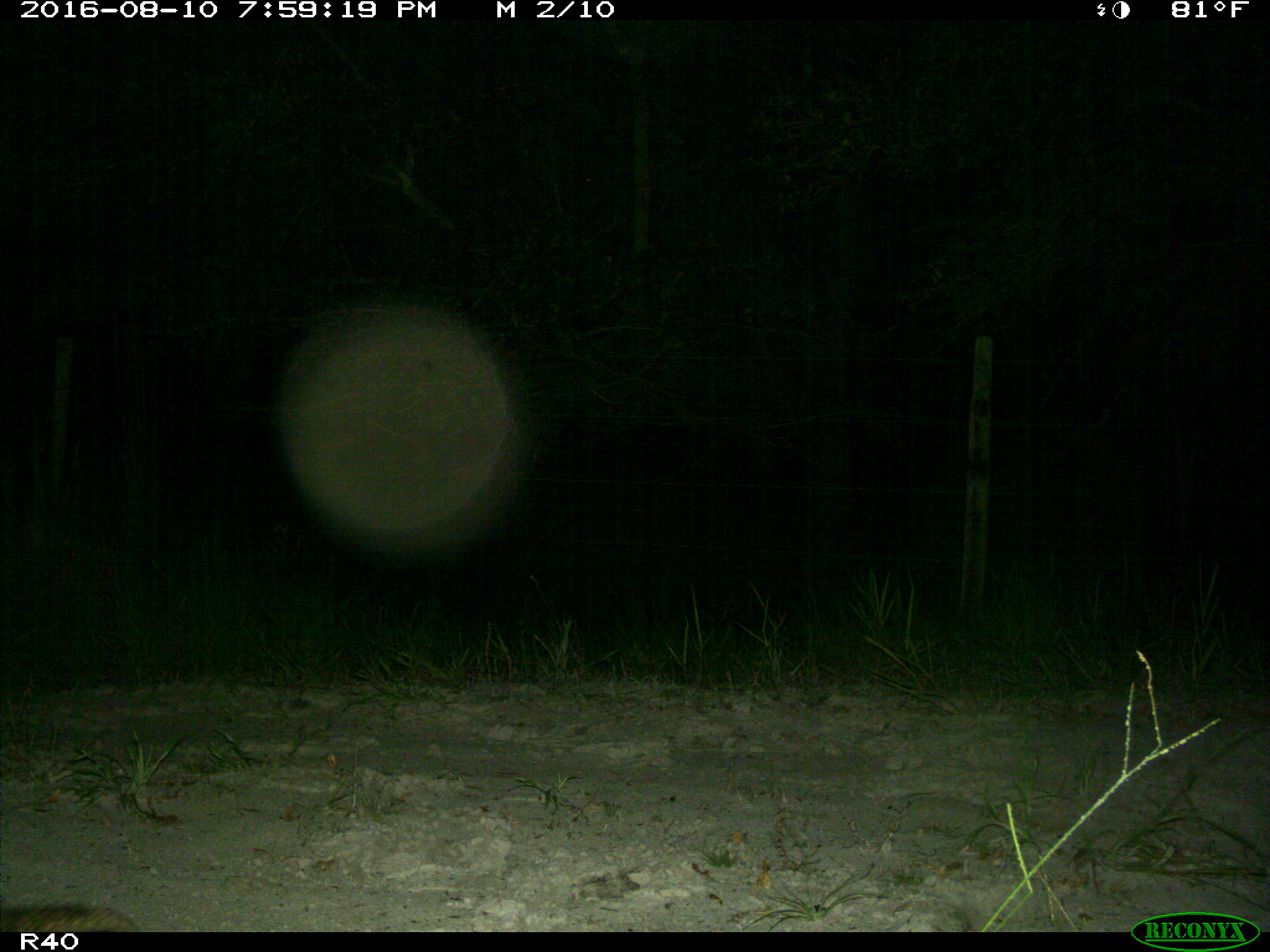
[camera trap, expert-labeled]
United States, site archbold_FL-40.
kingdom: Animalia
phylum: Chordata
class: Mammalia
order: Cingulata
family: Dasypodidae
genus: Dasypus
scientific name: Dasypus novemcinctus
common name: nine-banded armadillo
Dasypus novemcinctus (nine-banded armadillo).